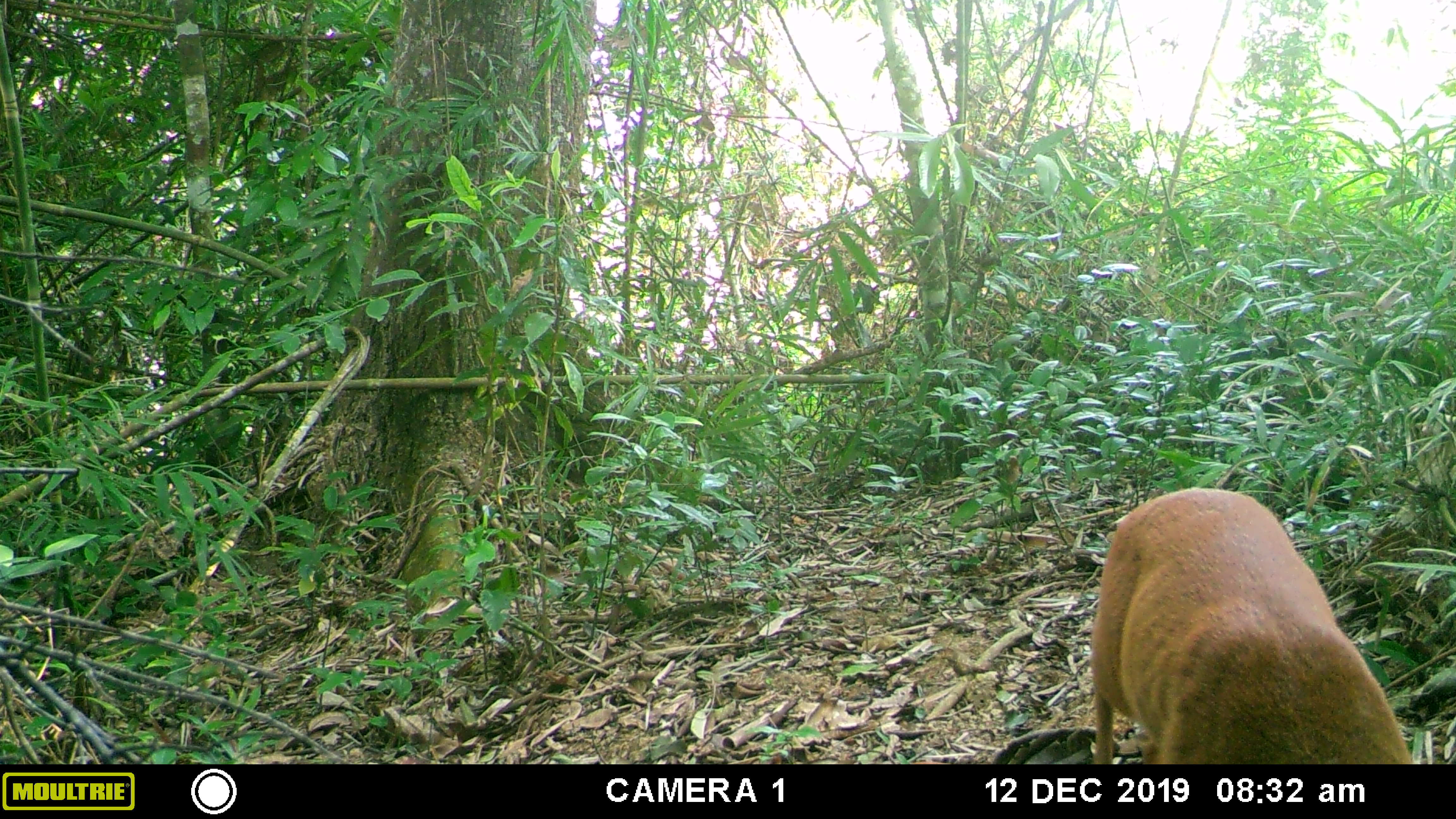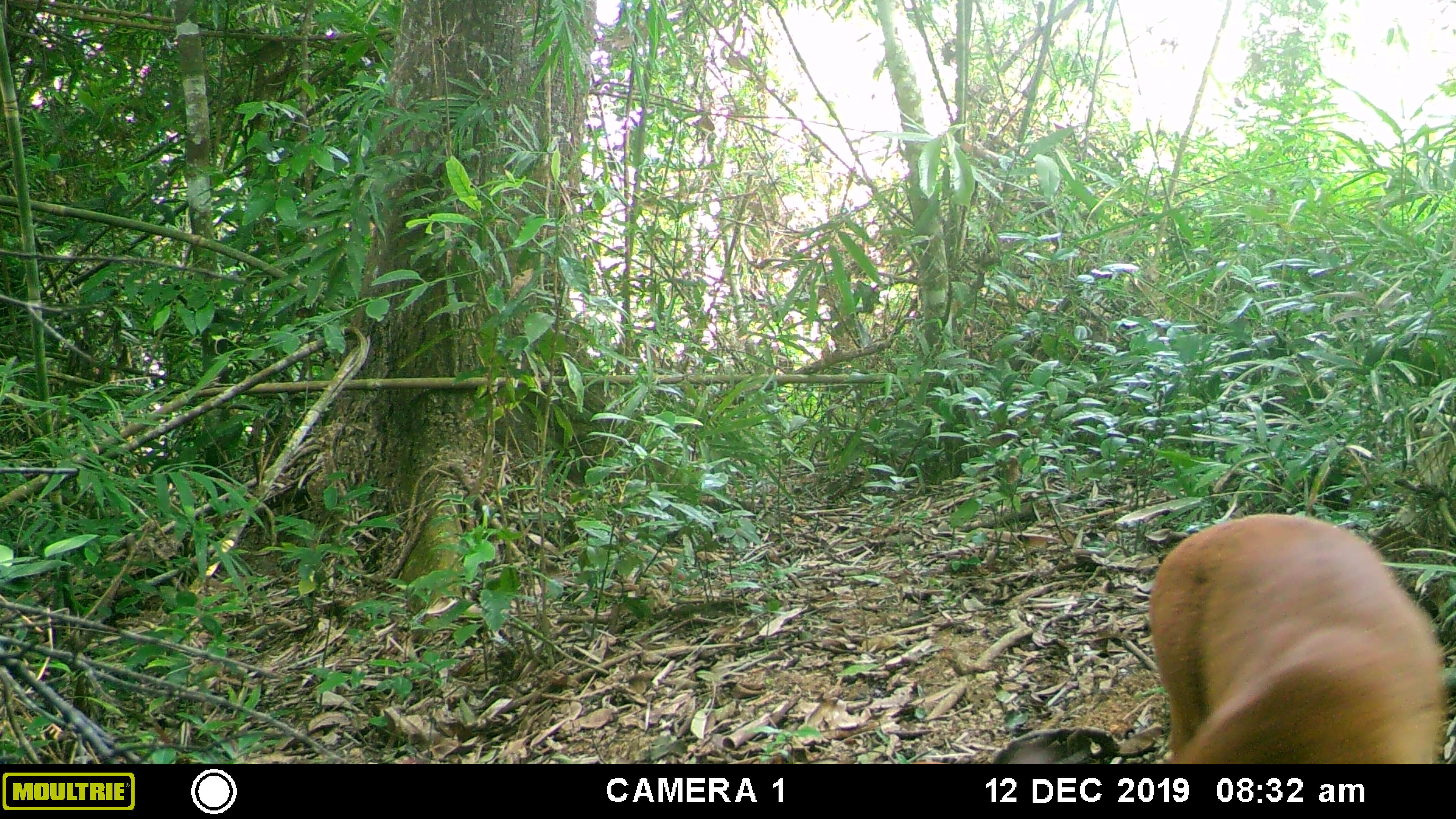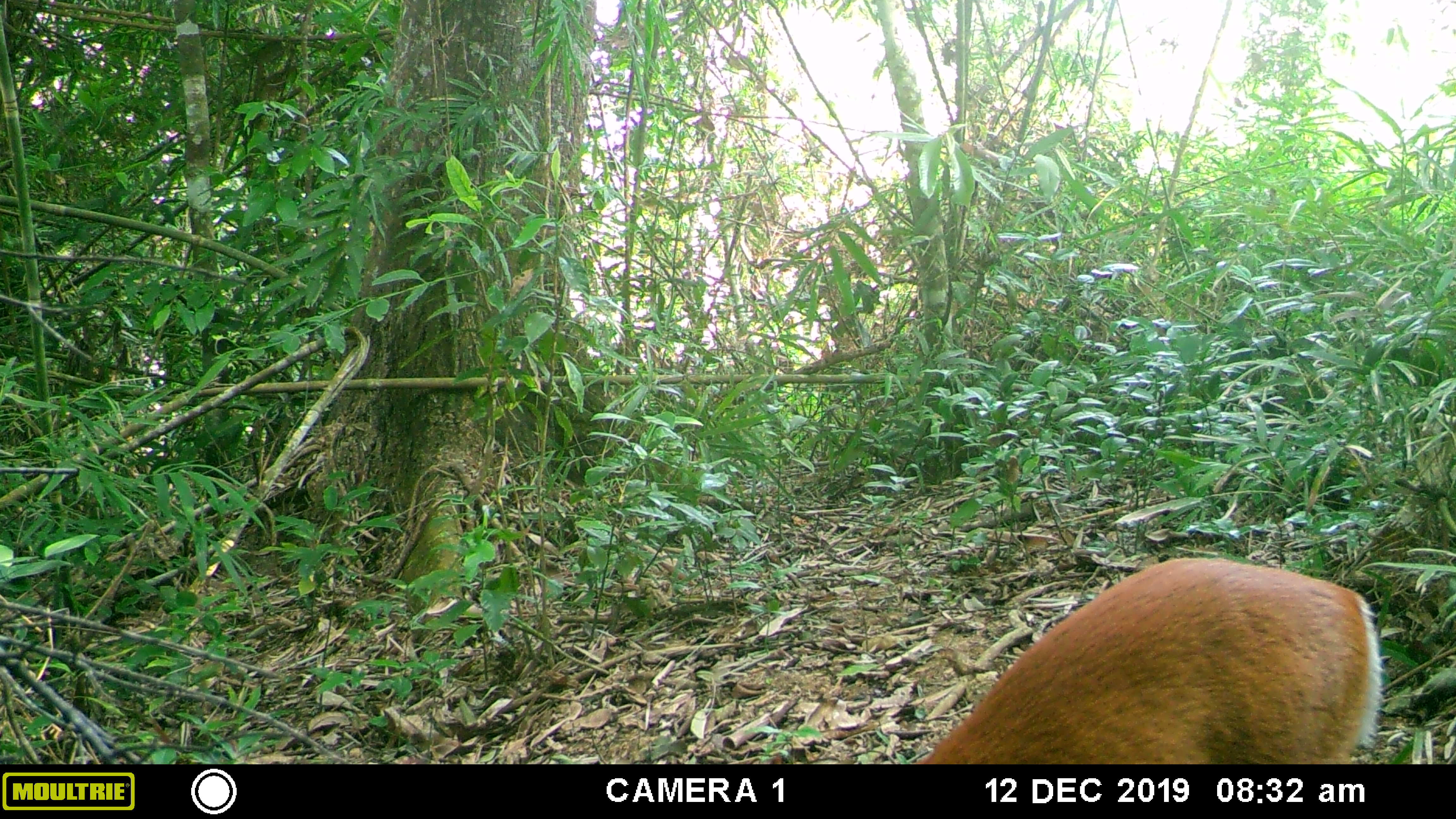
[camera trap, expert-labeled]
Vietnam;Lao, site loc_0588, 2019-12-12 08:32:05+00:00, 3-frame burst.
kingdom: Animalia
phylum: Chordata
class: Mammalia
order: Artiodactyla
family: Cervidae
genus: Muntiacus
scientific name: Muntiacus muntjak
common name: red muntjac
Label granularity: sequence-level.